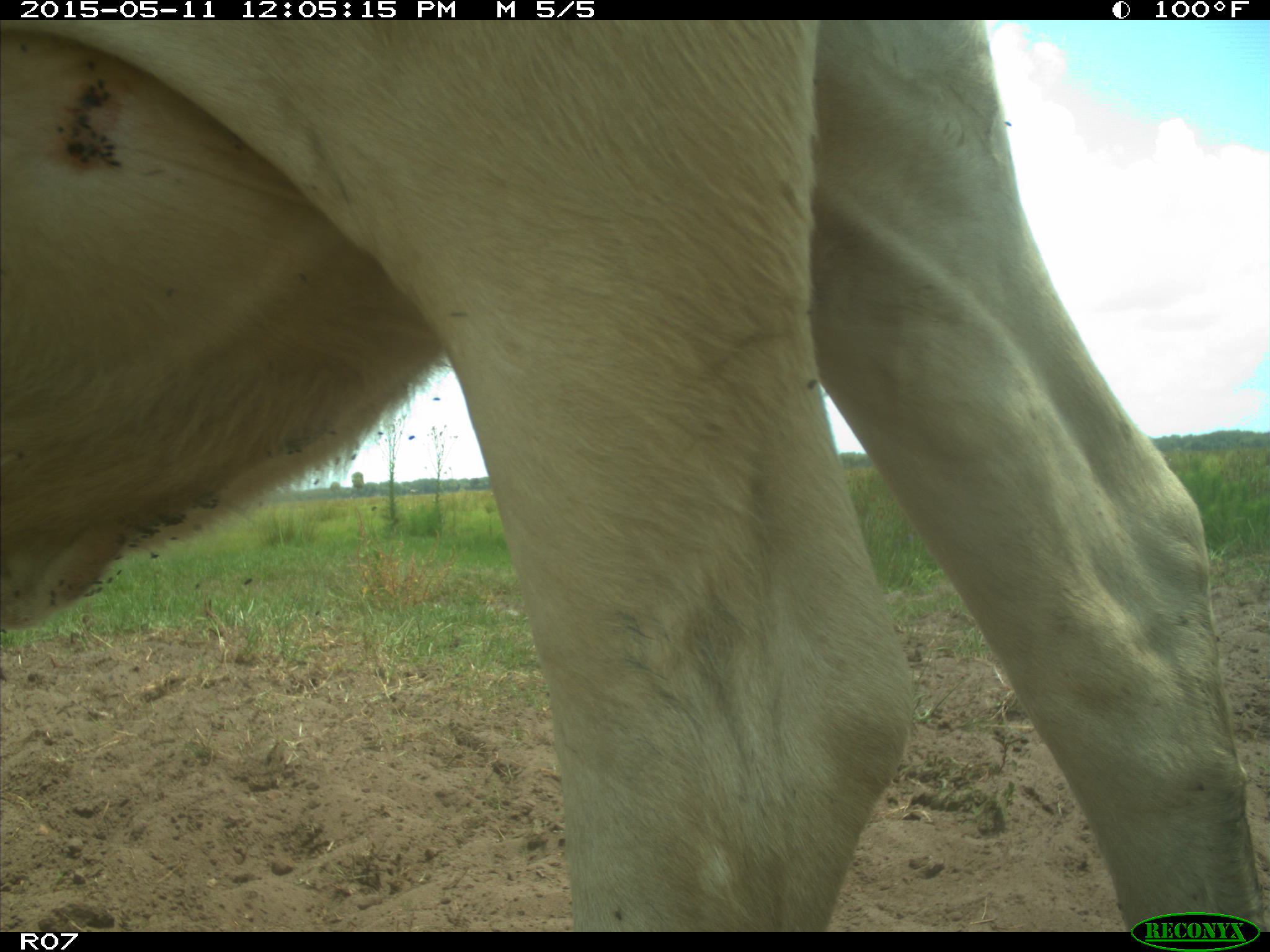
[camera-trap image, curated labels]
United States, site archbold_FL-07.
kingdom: Animalia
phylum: Chordata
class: Mammalia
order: Artiodactyla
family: Bovidae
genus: Bos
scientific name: Bos taurus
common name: domestic cow